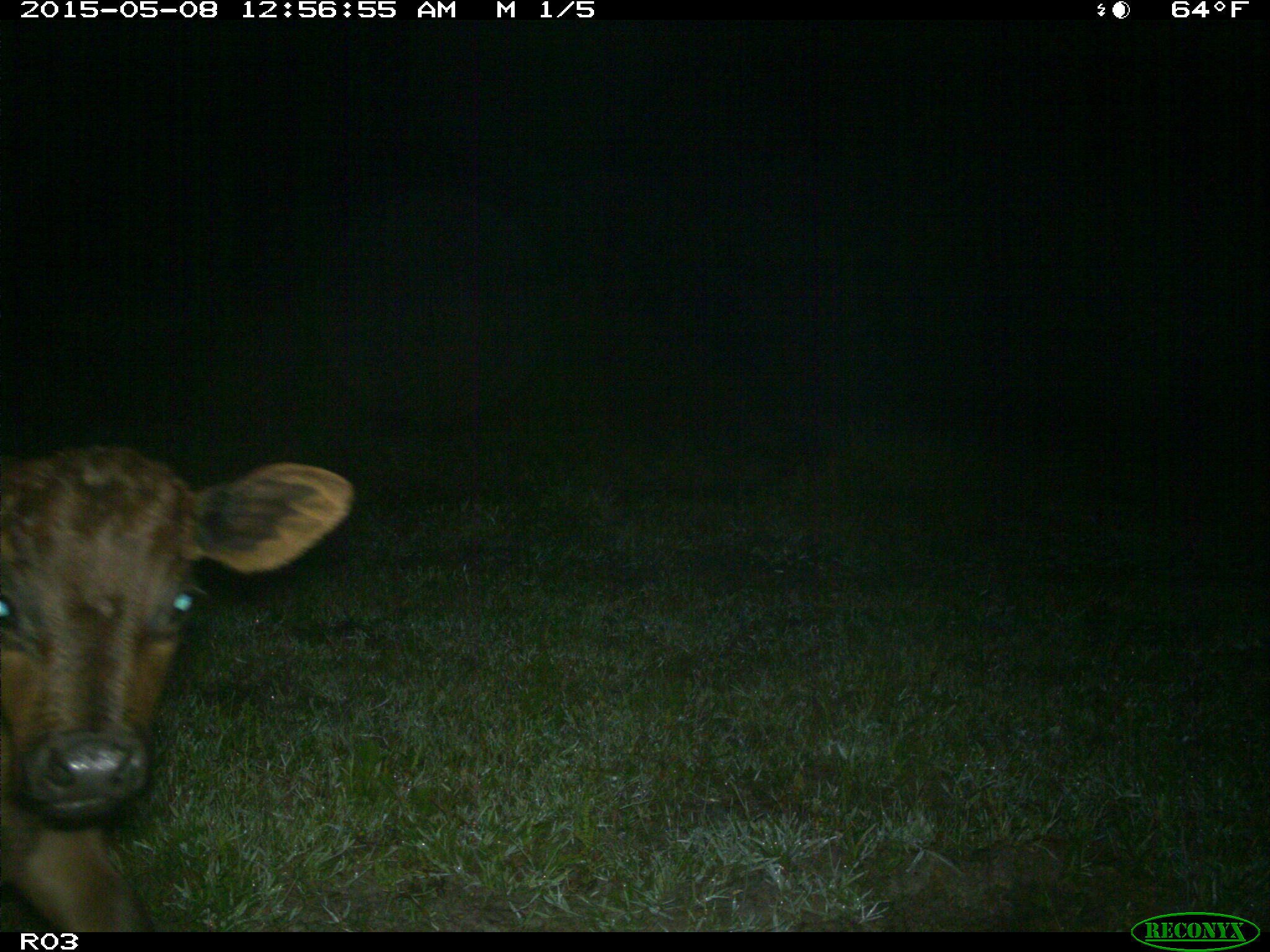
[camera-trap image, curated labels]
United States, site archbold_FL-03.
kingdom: Animalia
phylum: Chordata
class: Mammalia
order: Artiodactyla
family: Bovidae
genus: Bos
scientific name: Bos taurus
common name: domestic cow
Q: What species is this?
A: Bos taurus (domestic cow).